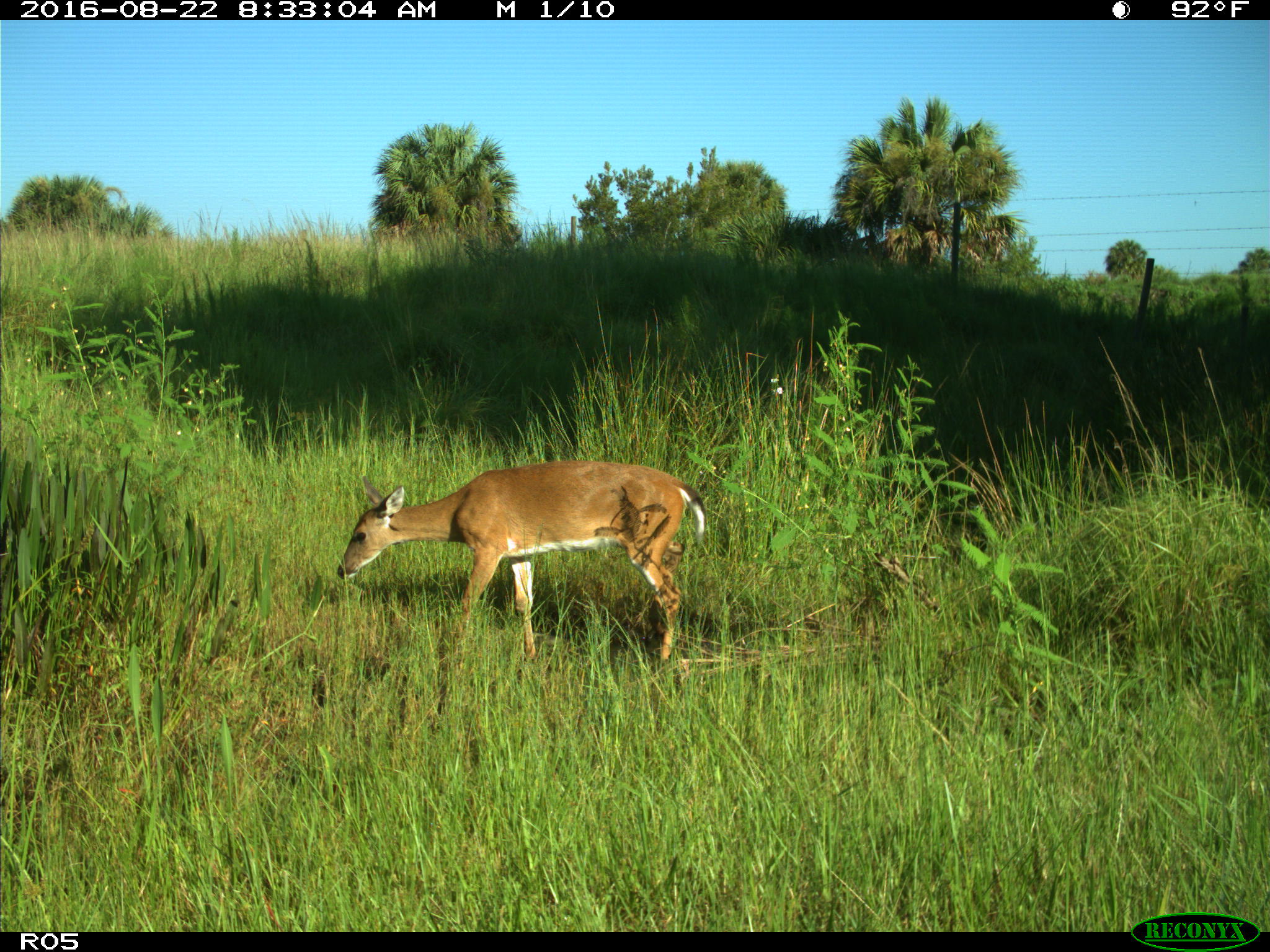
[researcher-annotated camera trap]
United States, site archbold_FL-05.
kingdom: Animalia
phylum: Chordata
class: Mammalia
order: Artiodactyla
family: Cervidae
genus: Odocoileus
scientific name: Odocoileus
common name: deer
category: unidentified deer